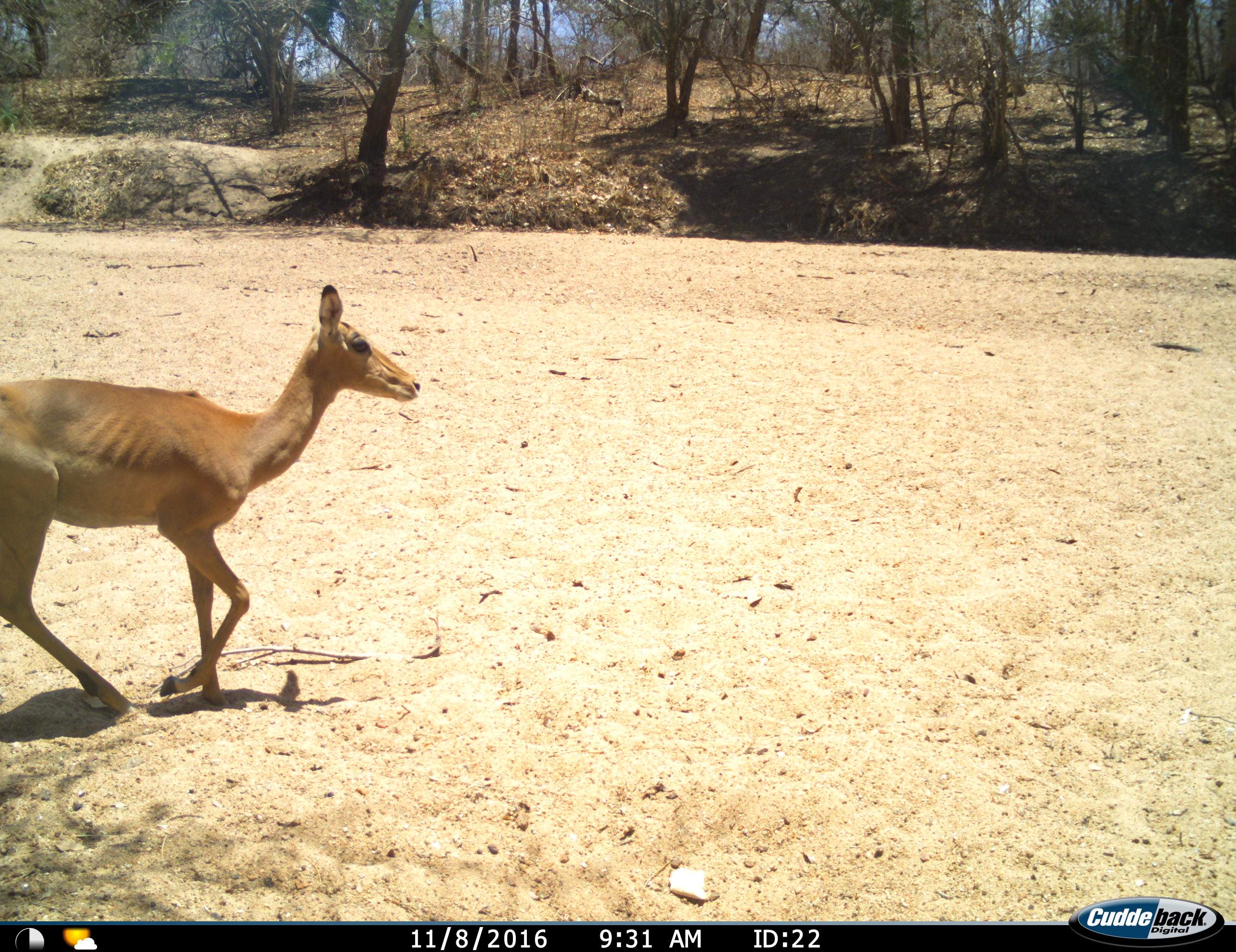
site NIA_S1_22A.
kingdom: Animalia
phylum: Chordata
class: Mammalia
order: Artiodactyla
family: Bovidae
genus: Aepyceros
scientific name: Aepyceros melampus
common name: impala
Impala (Aepyceros melampus), count 1. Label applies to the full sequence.